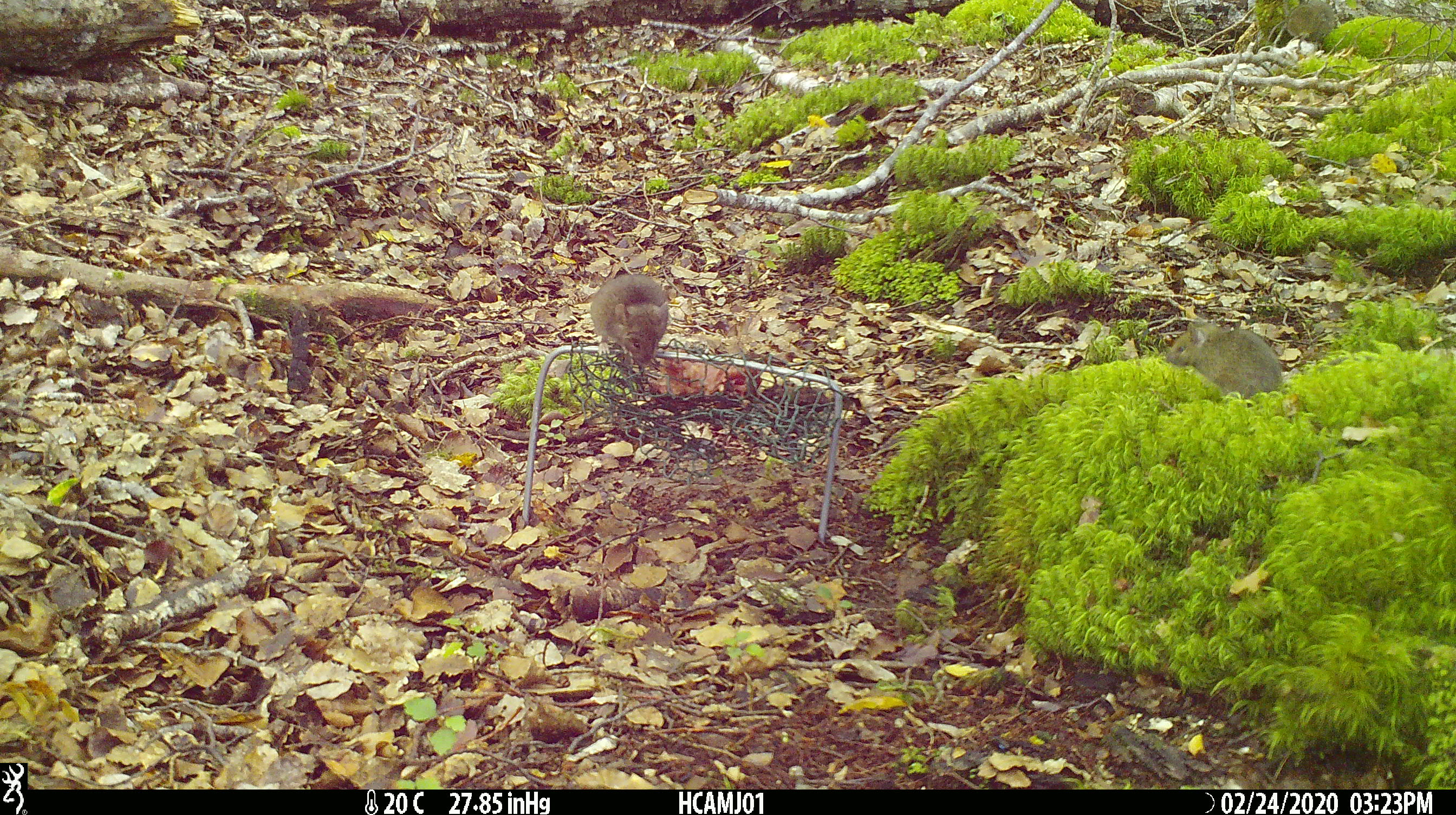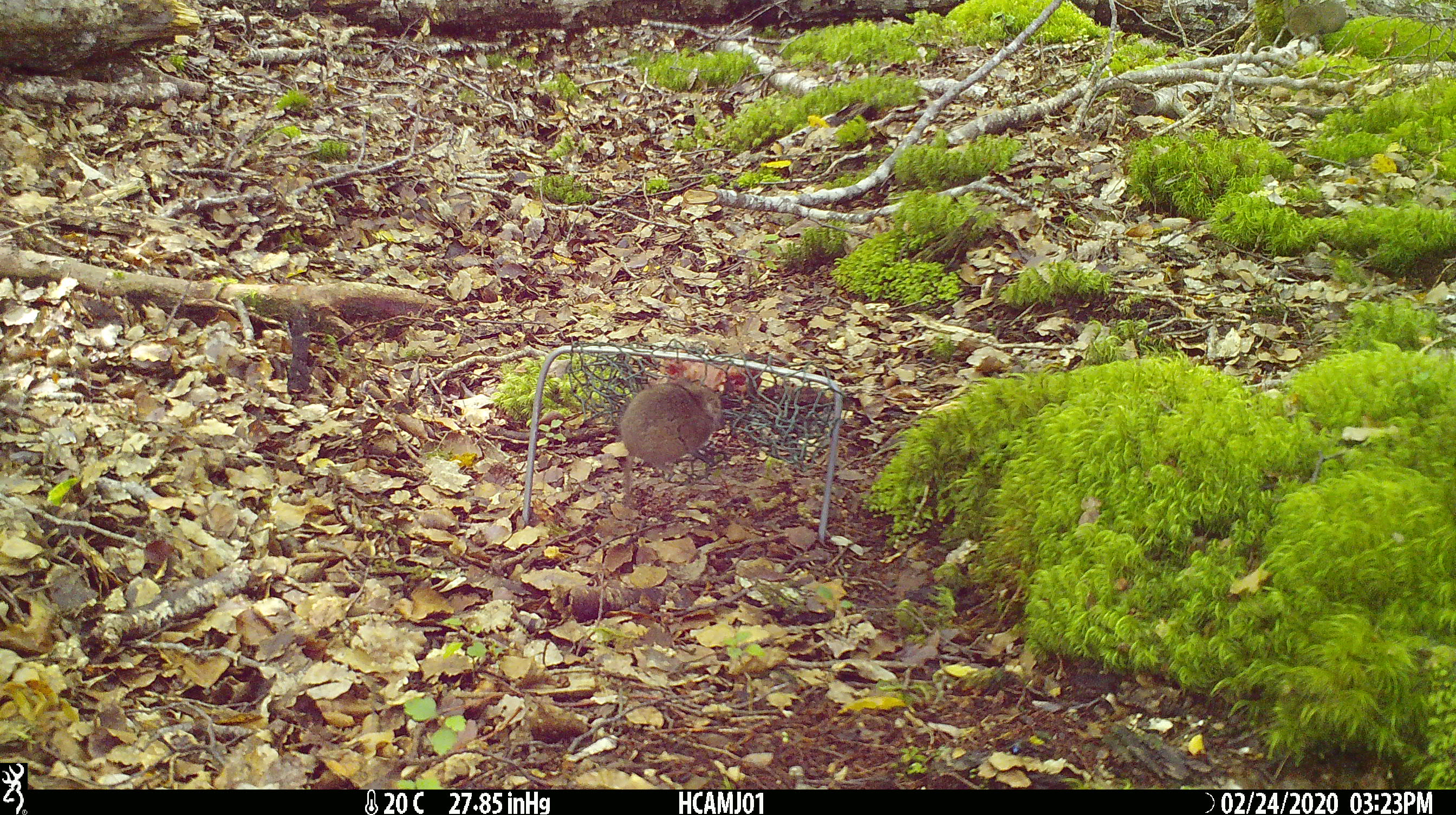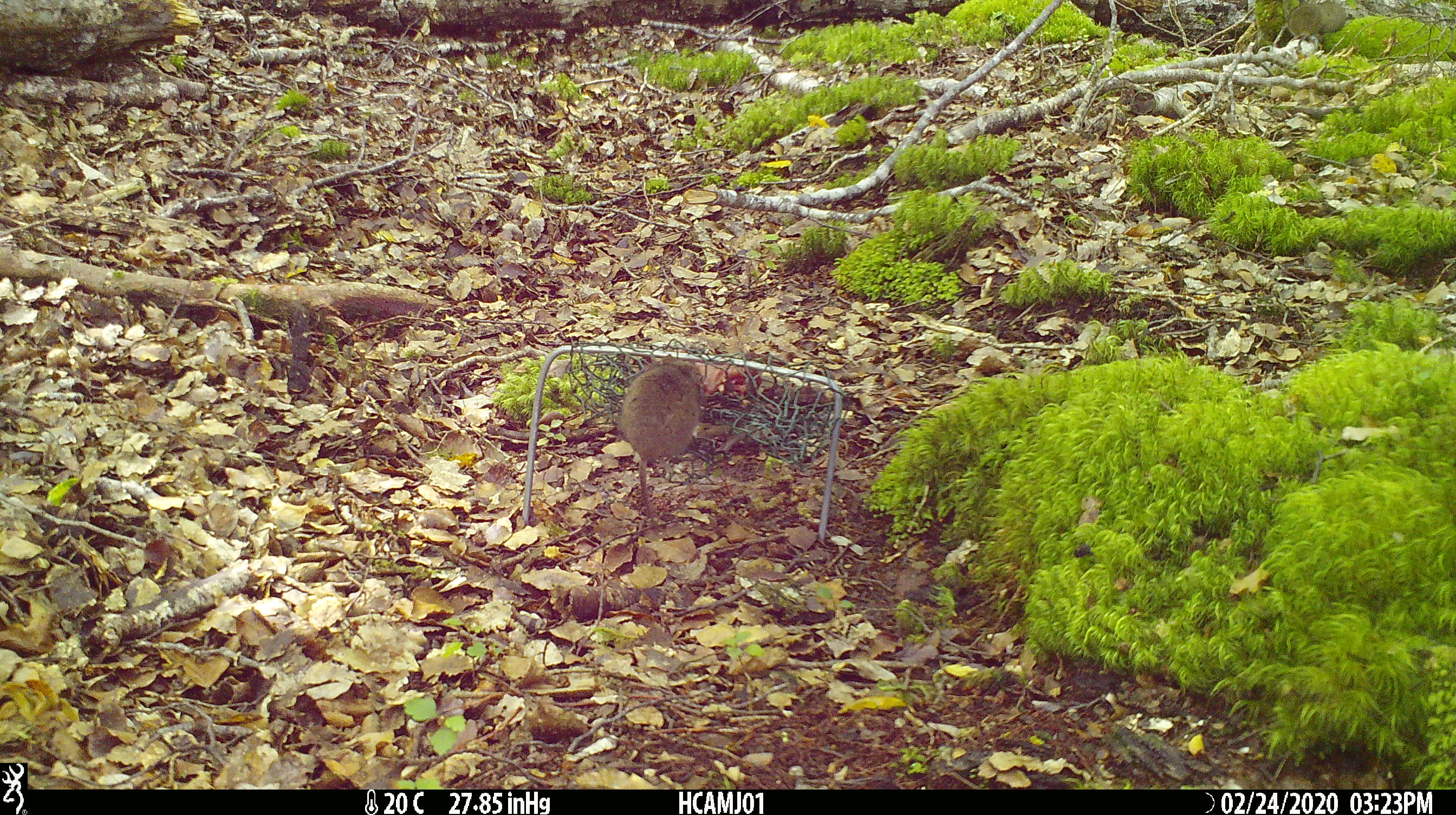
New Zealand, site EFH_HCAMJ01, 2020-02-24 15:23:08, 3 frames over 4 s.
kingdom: Animalia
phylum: Chordata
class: Mammalia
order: Rodentia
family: Muridae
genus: Mus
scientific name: Mus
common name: mouse